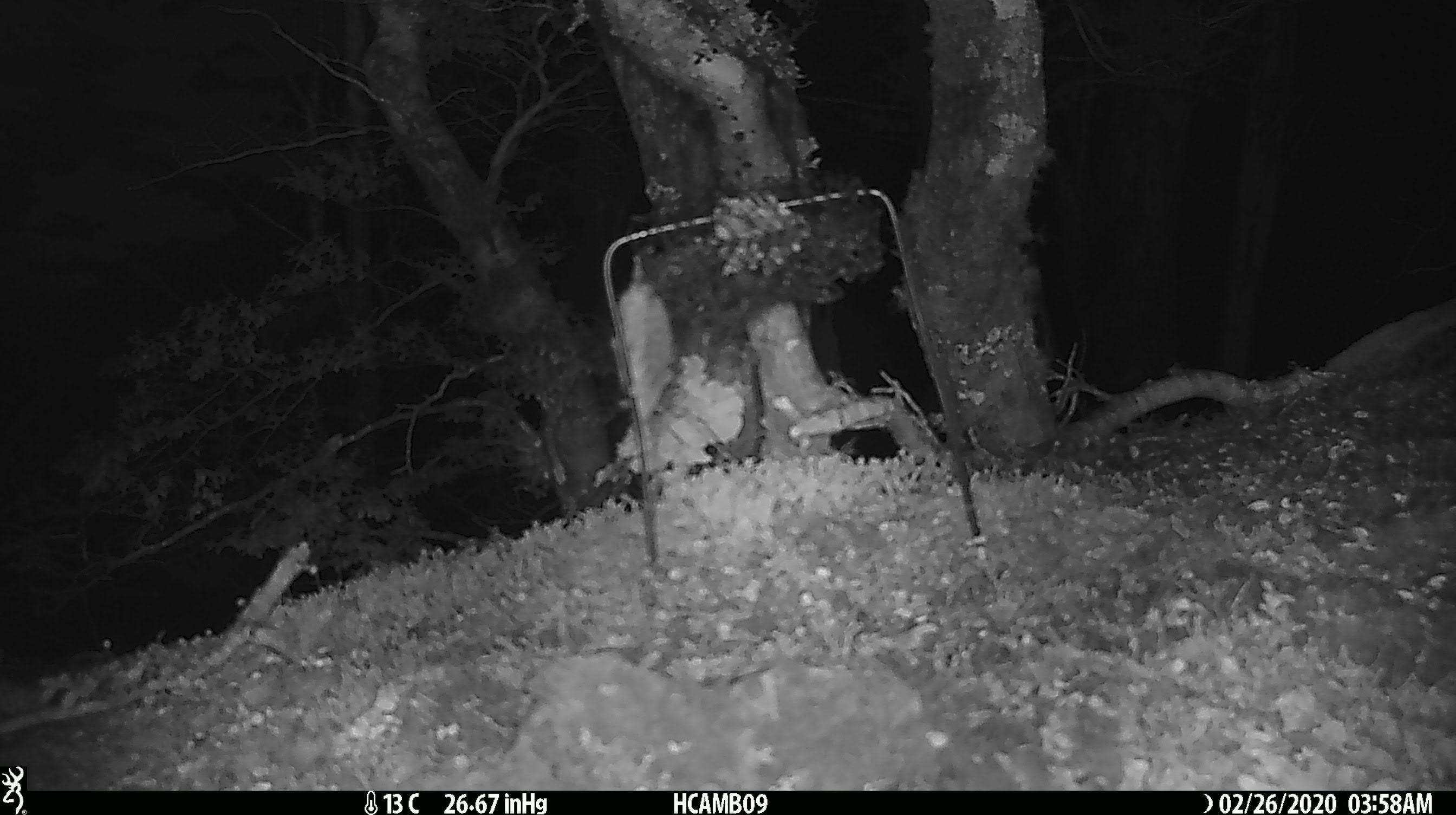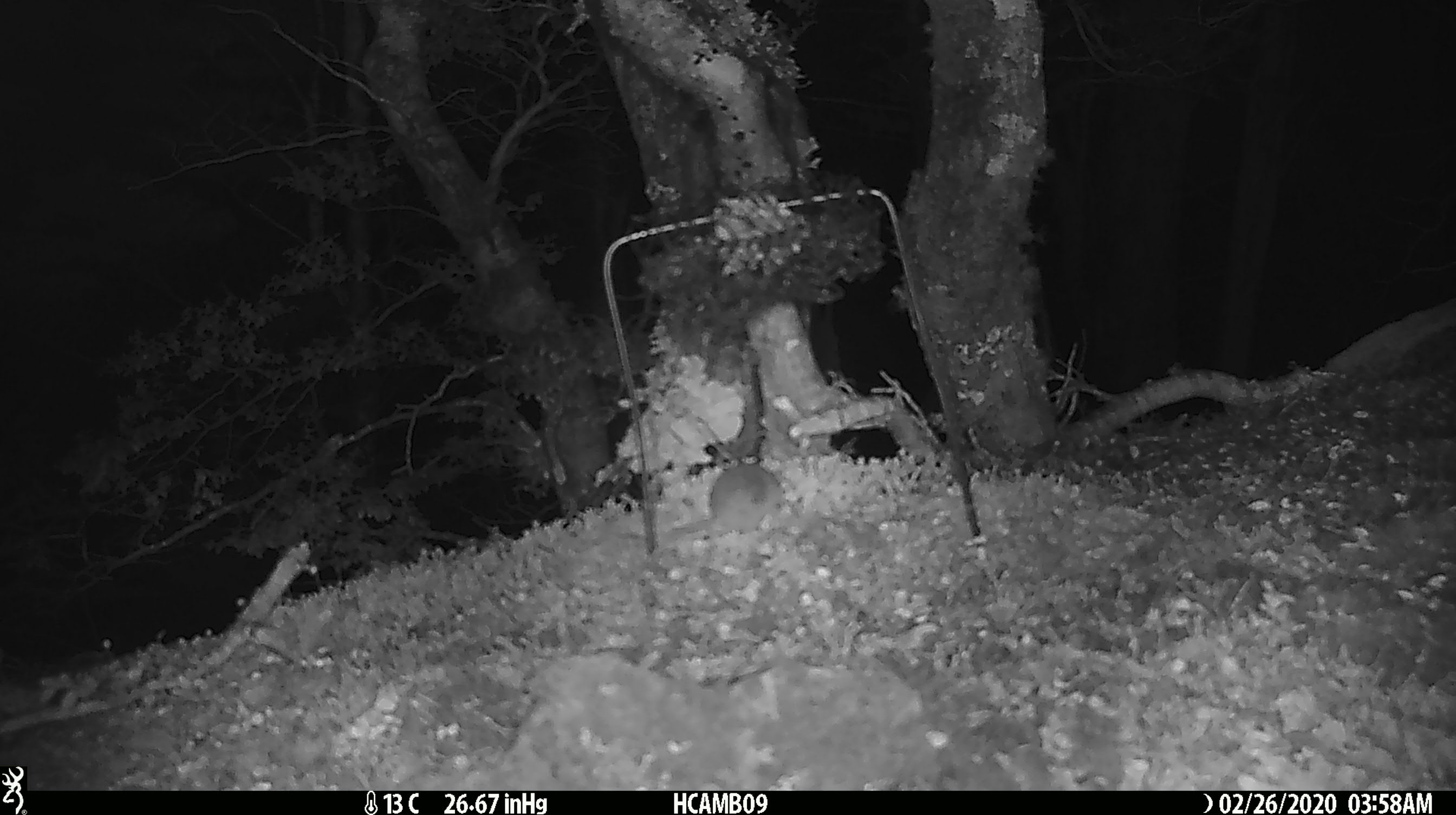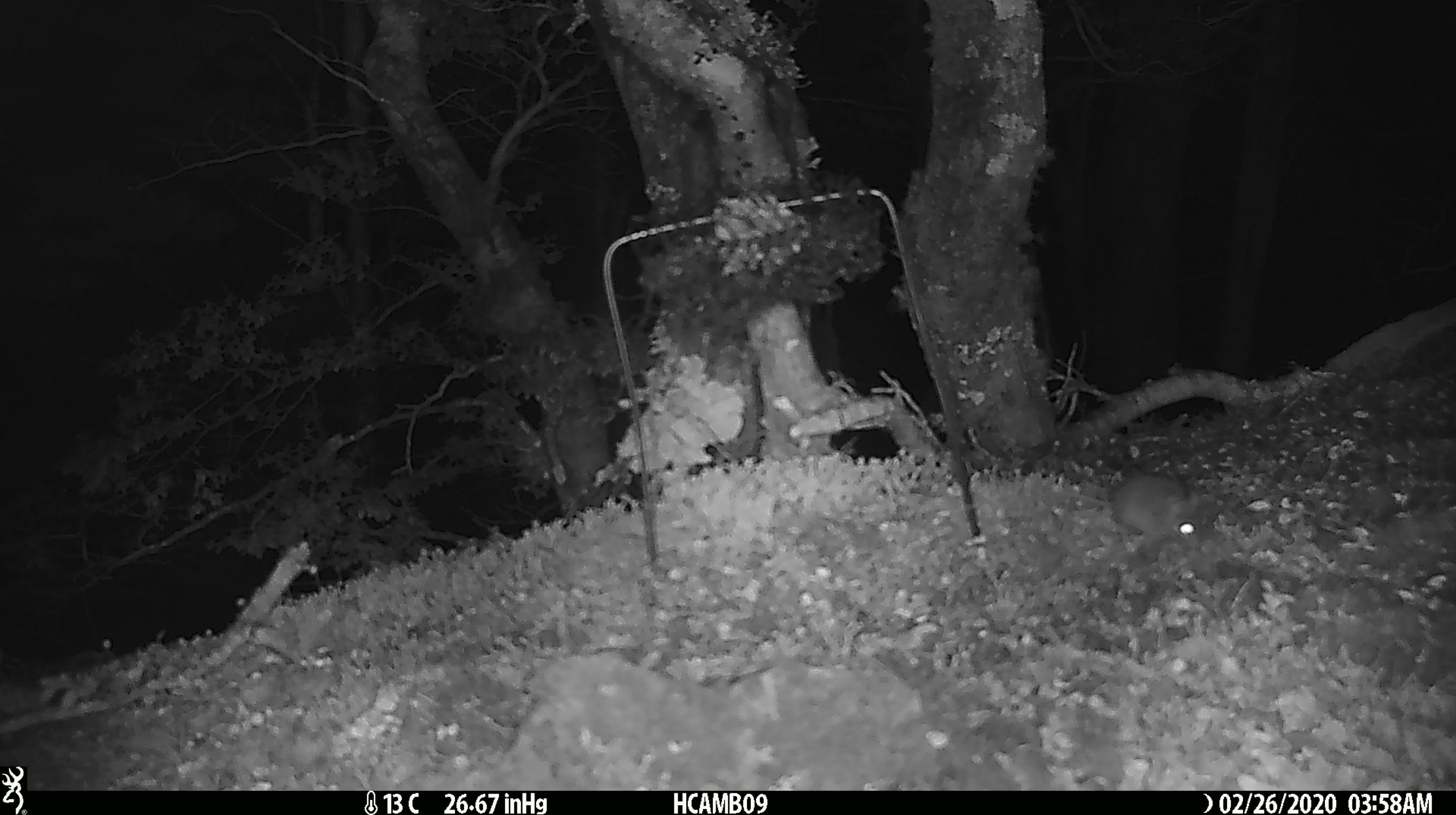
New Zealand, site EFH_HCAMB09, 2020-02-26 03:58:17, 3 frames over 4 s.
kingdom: Animalia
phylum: Chordata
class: Mammalia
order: Rodentia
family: Muridae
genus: Mus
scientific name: Mus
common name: mouse